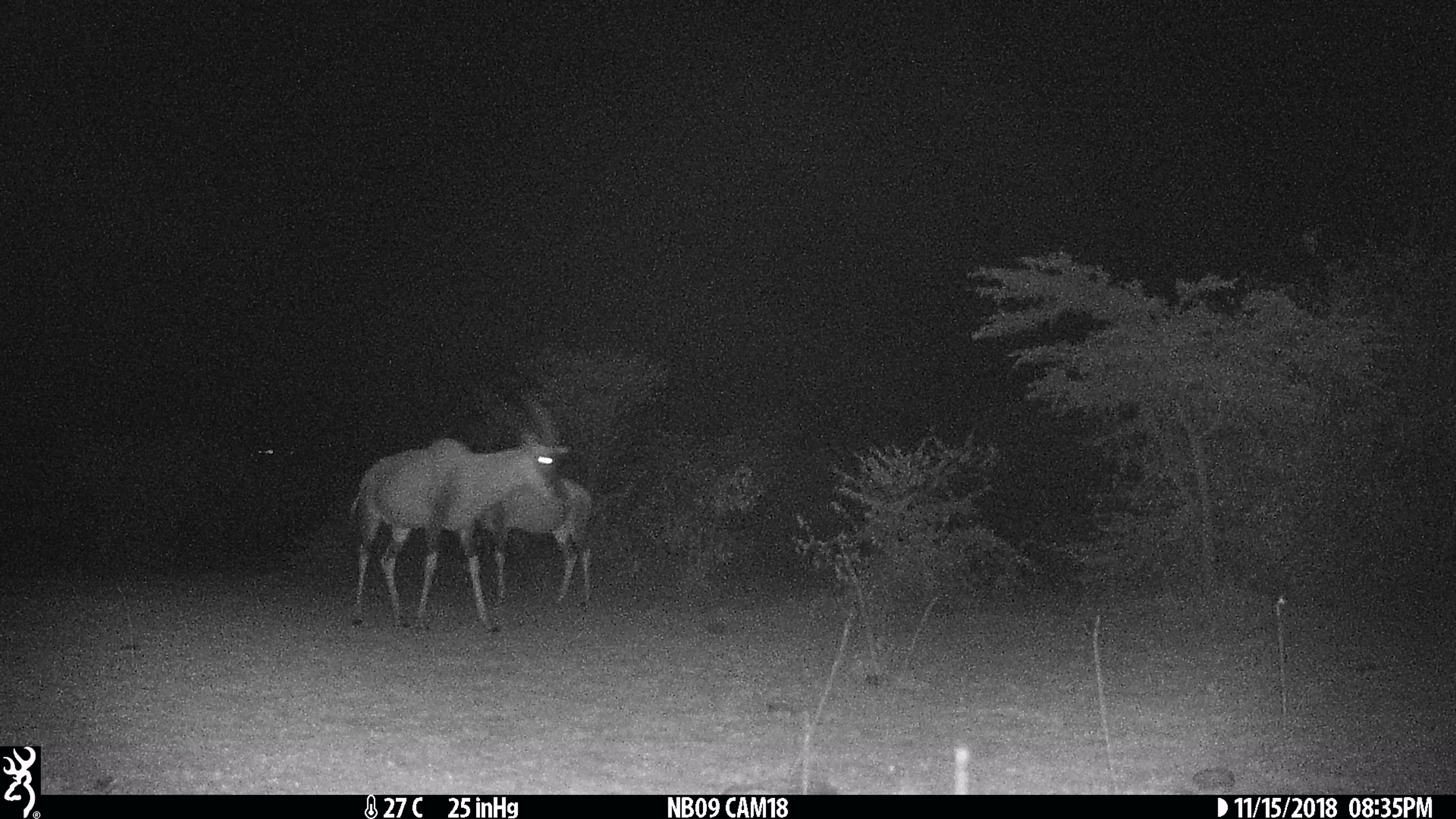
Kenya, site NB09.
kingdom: Animalia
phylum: Chordata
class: Mammalia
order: Artiodactyla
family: Bovidae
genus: Damaliscus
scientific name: Damaliscus lunatus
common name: topi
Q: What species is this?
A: Topi (Damaliscus lunatus).